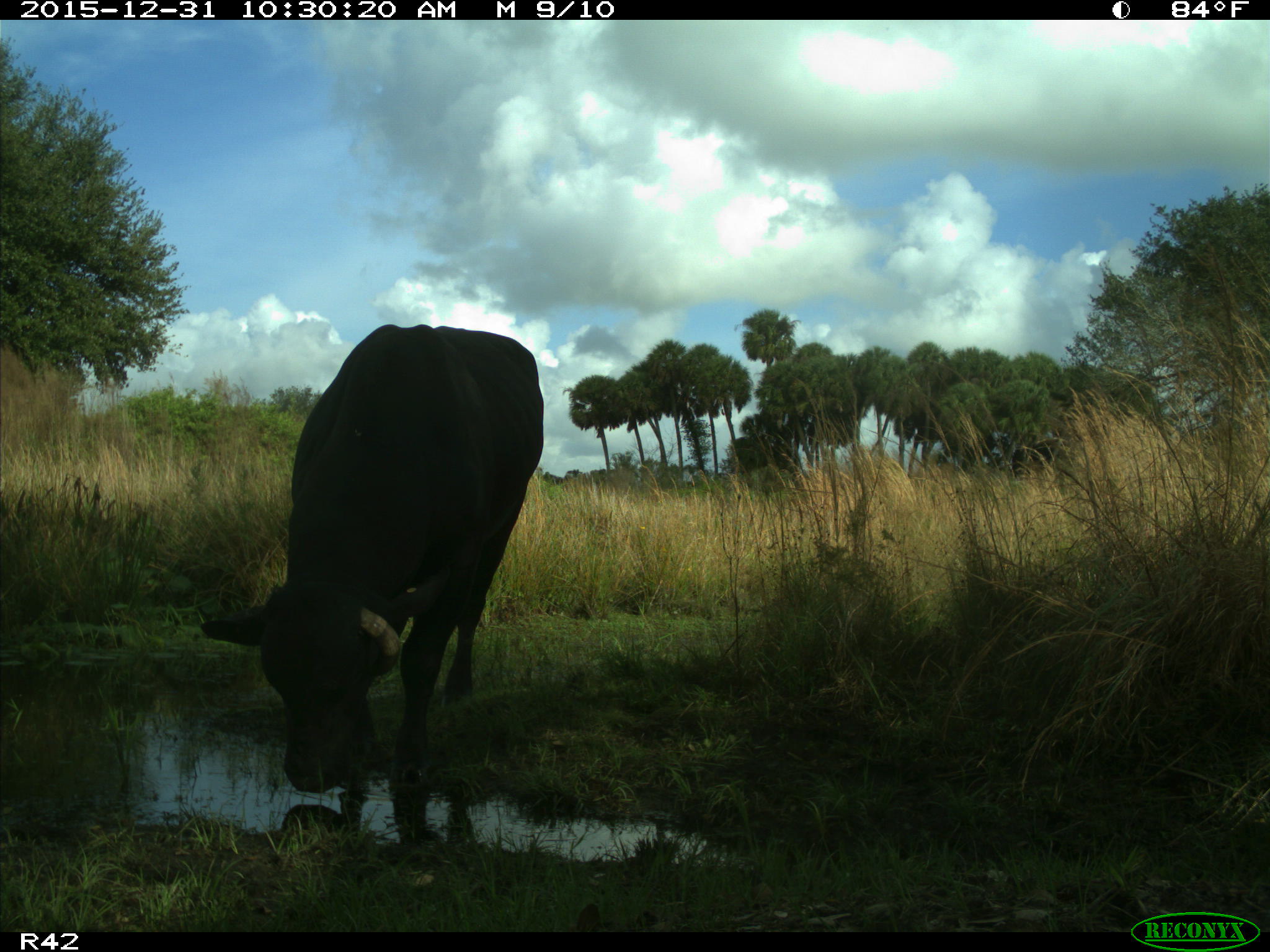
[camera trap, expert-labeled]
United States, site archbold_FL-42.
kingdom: Animalia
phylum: Chordata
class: Mammalia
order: Artiodactyla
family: Bovidae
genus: Bos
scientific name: Bos taurus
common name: domestic cow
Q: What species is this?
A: Bos taurus (domestic cow).